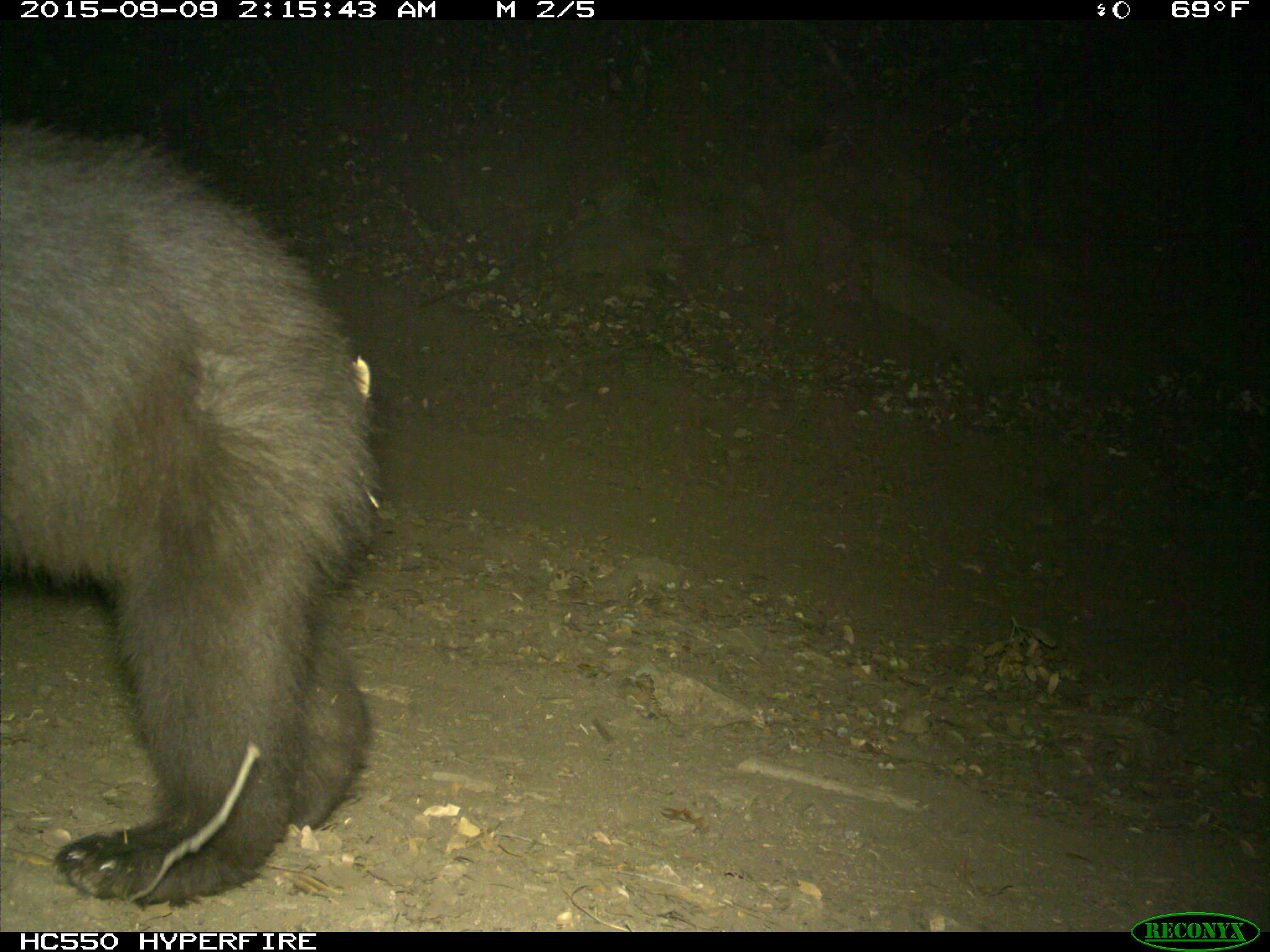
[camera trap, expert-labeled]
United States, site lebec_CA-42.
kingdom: Animalia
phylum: Chordata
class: Mammalia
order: Carnivora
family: Ursidae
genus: Ursus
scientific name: Ursus americanus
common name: american black bear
Ursus americanus (american black bear).